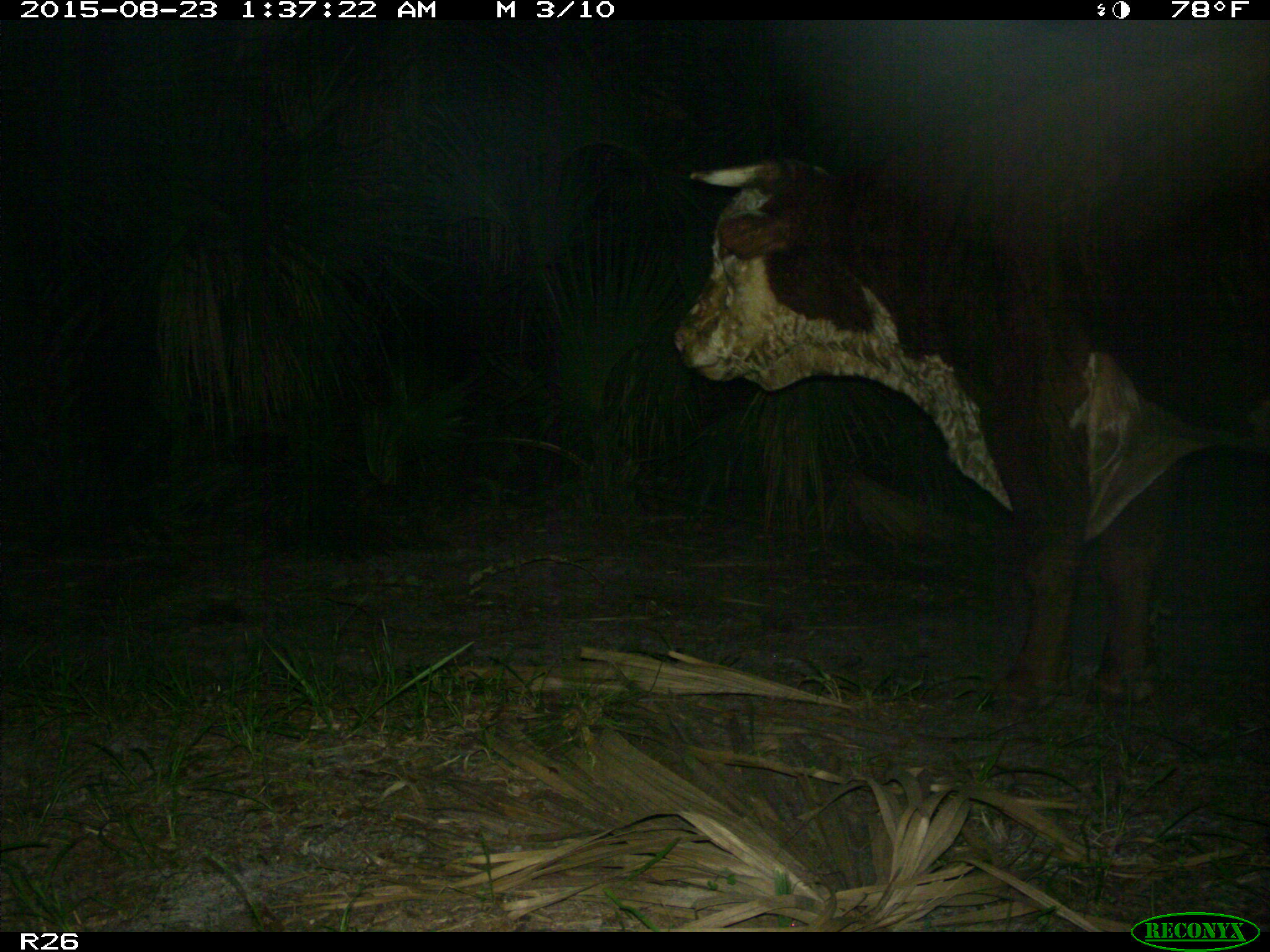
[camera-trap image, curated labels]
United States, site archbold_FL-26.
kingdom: Animalia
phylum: Chordata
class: Mammalia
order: Artiodactyla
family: Bovidae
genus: Bos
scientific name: Bos taurus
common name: domestic cow